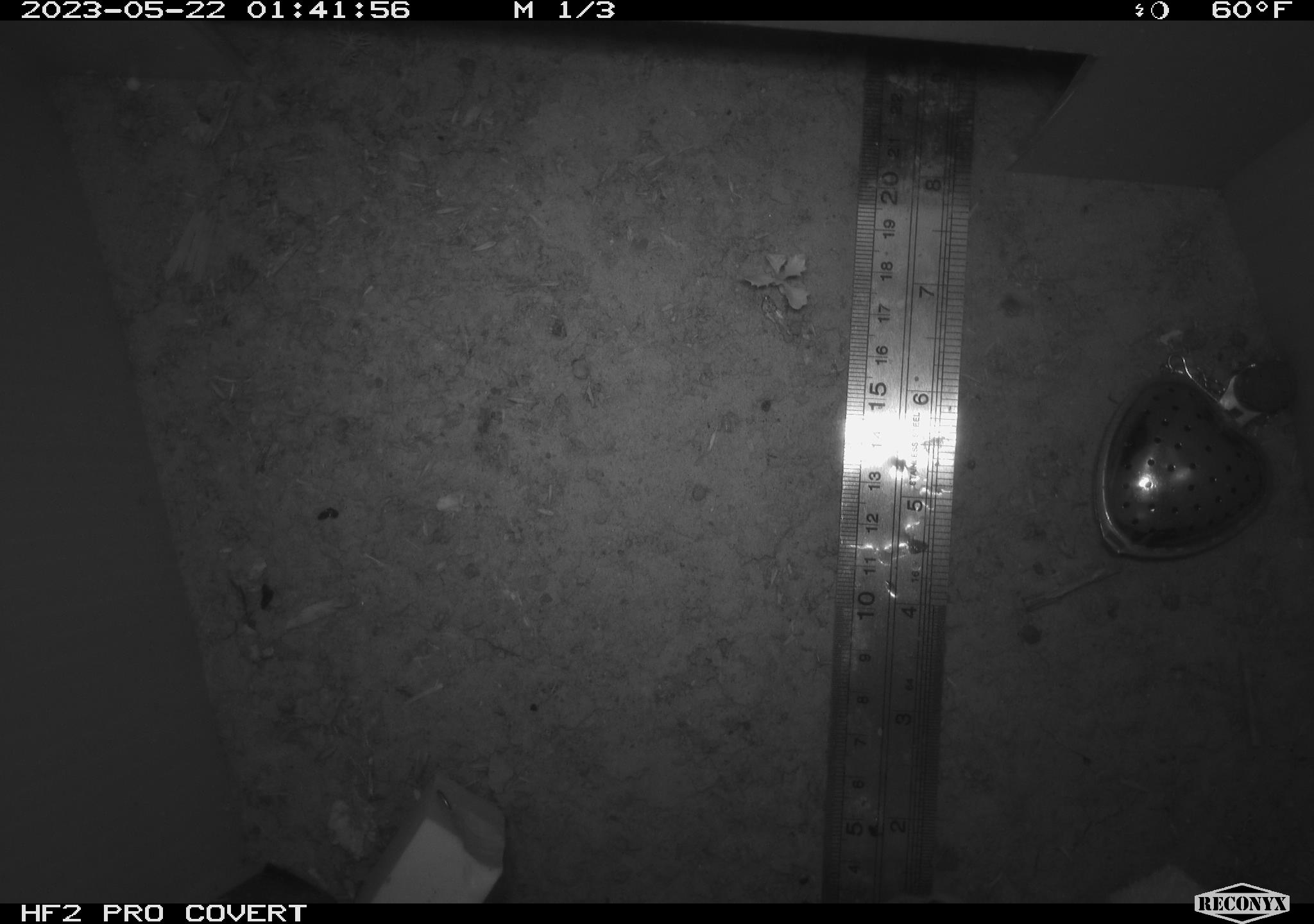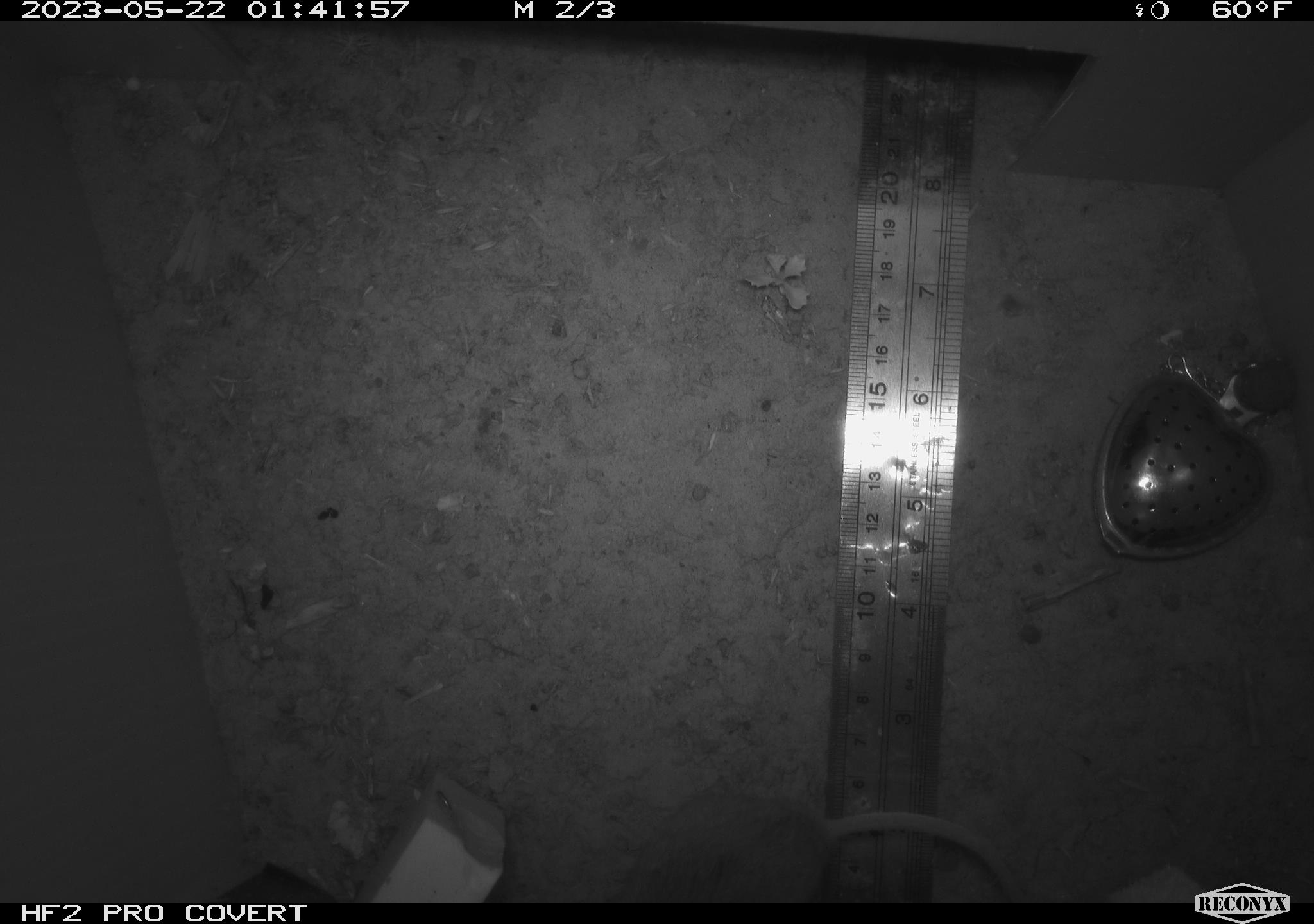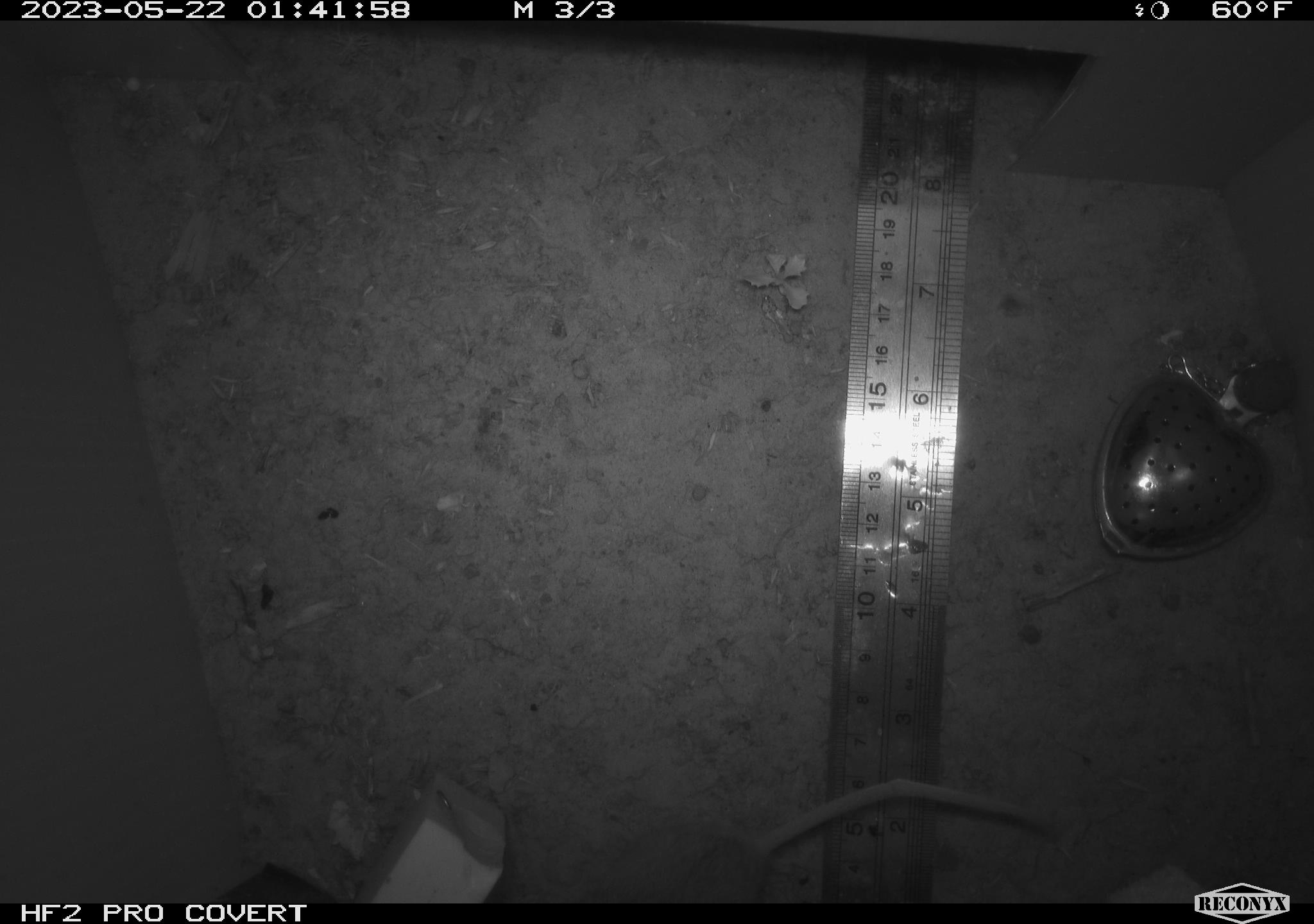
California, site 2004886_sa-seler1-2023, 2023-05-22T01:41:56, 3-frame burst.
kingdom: Animalia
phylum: Chordata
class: Mammalia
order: Rodentia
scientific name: Rodentia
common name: mouse species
Mouse species (Rodentia).